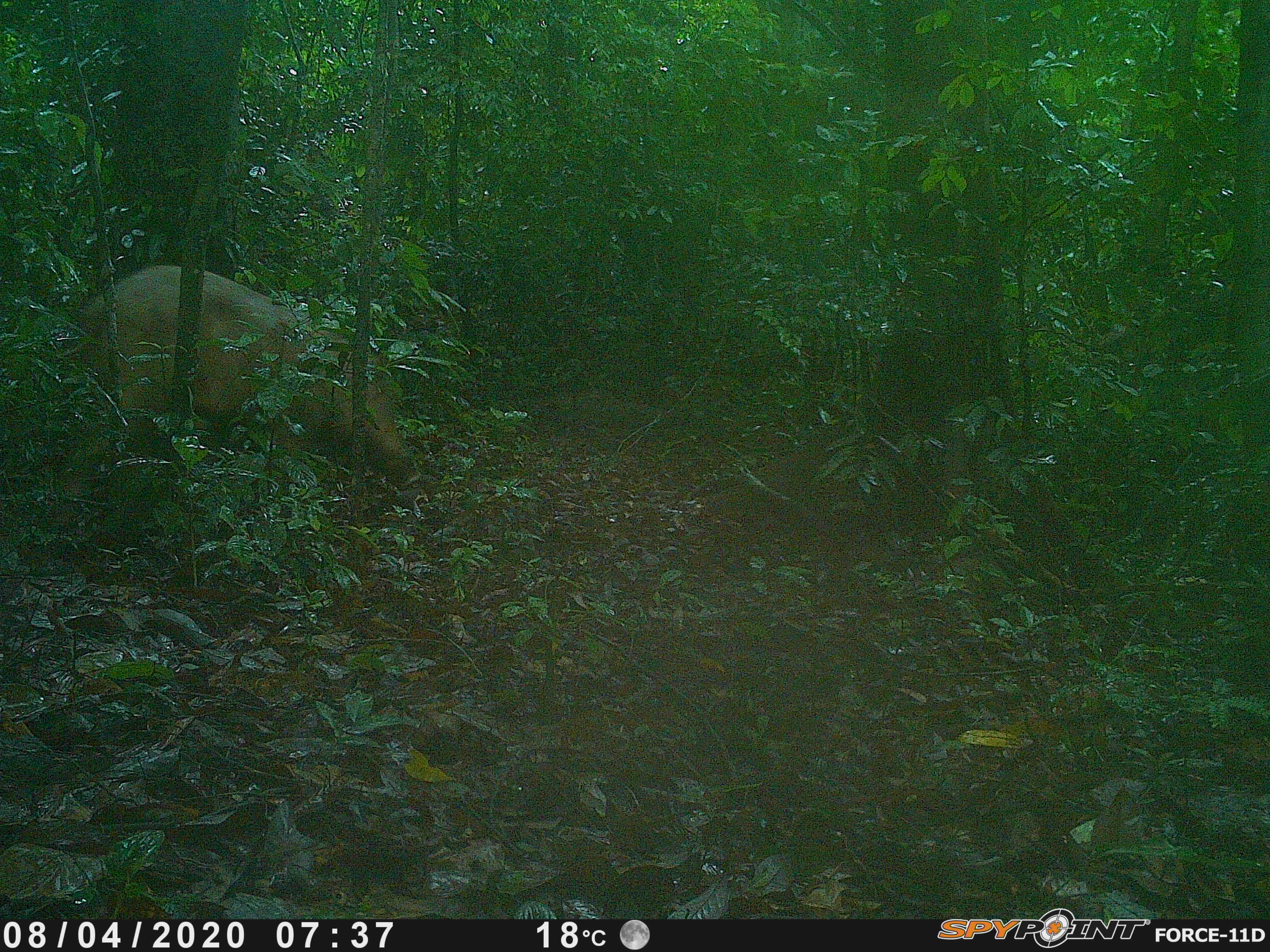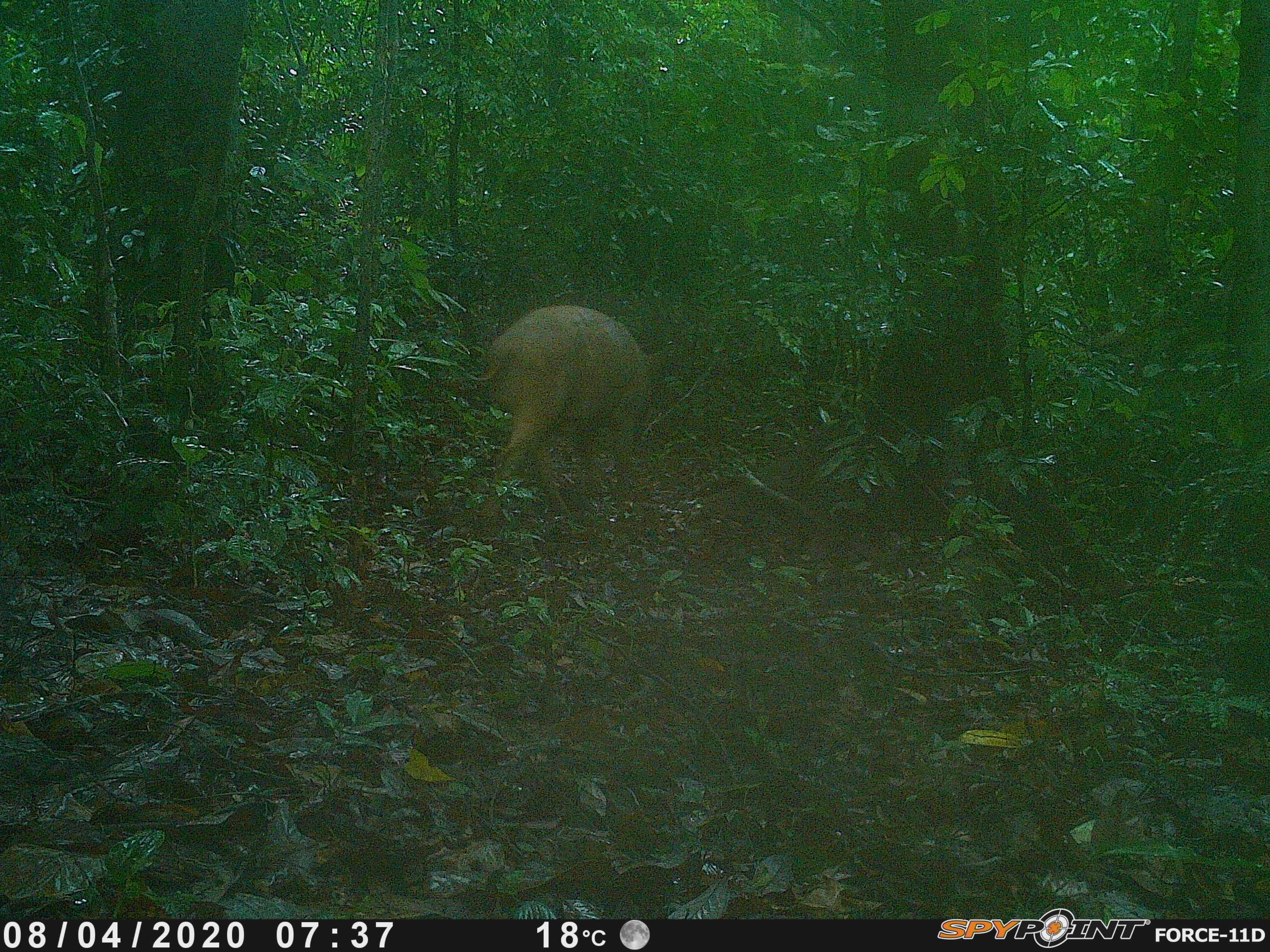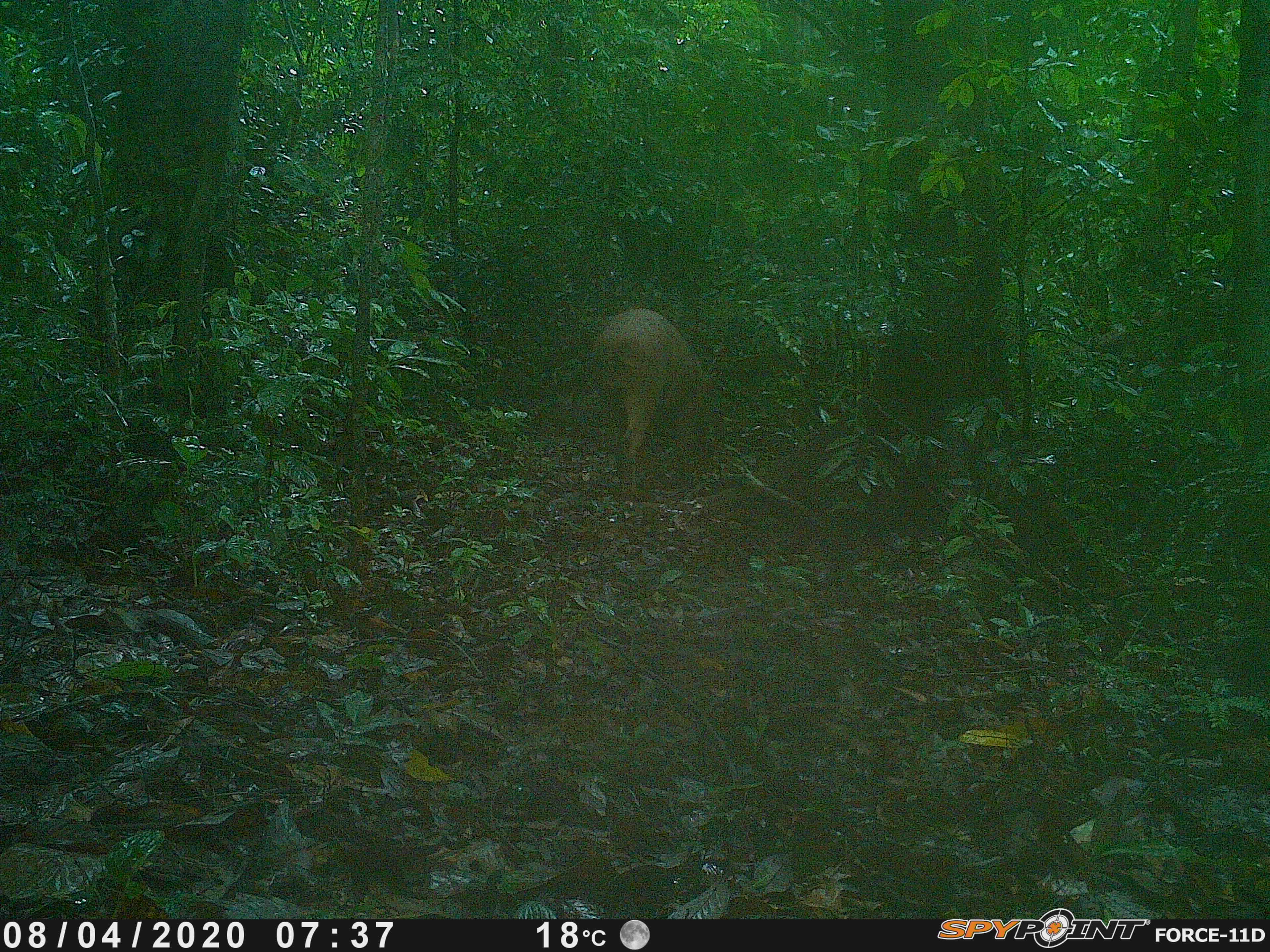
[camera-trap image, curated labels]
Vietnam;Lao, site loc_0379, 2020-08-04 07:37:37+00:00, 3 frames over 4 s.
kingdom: Animalia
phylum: Chordata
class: Mammalia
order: Artiodactyla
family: Suidae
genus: Sus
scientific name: Sus scrofa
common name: eurasian wild pig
Eurasian wild pig (Sus scrofa). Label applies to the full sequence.